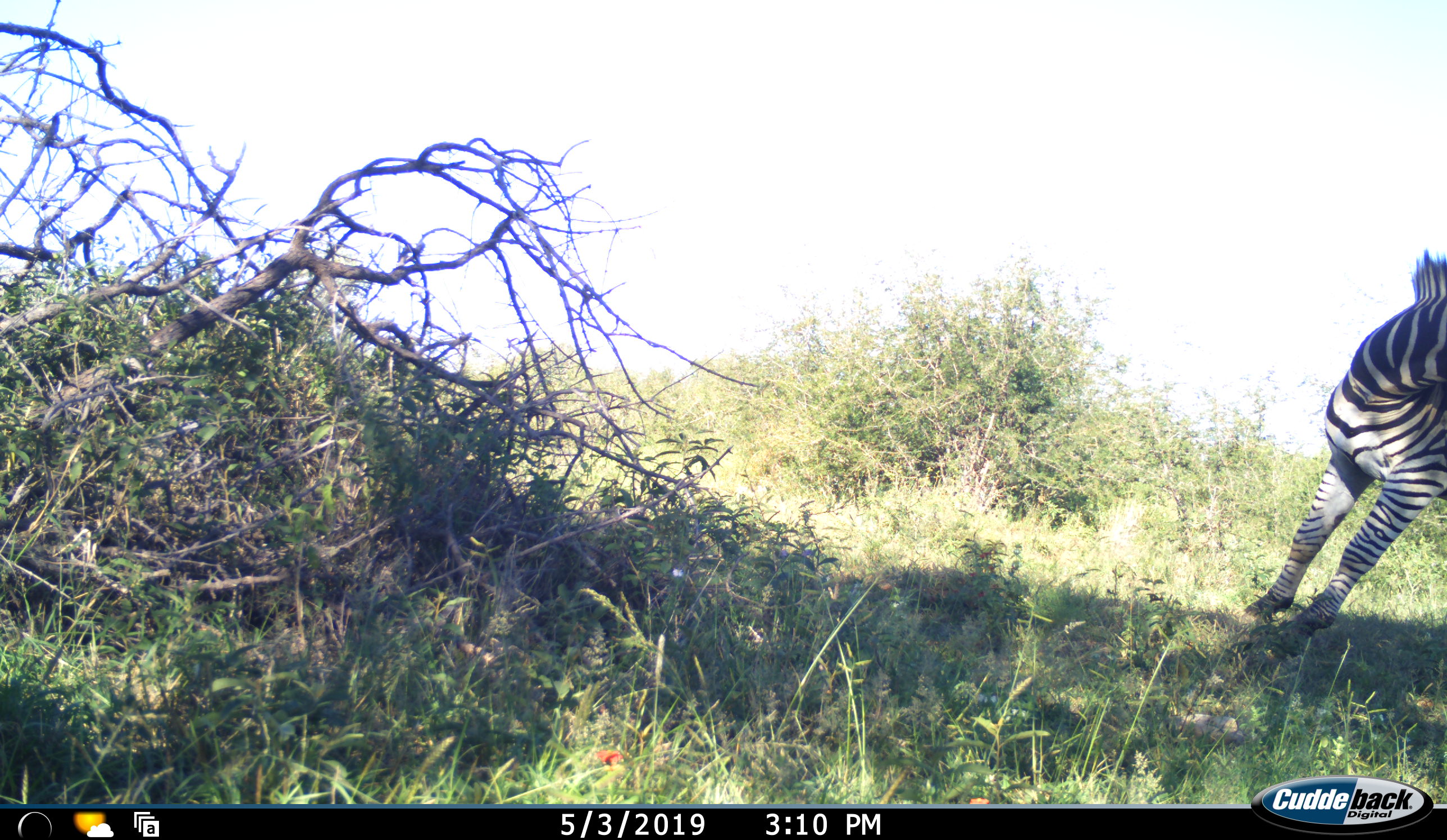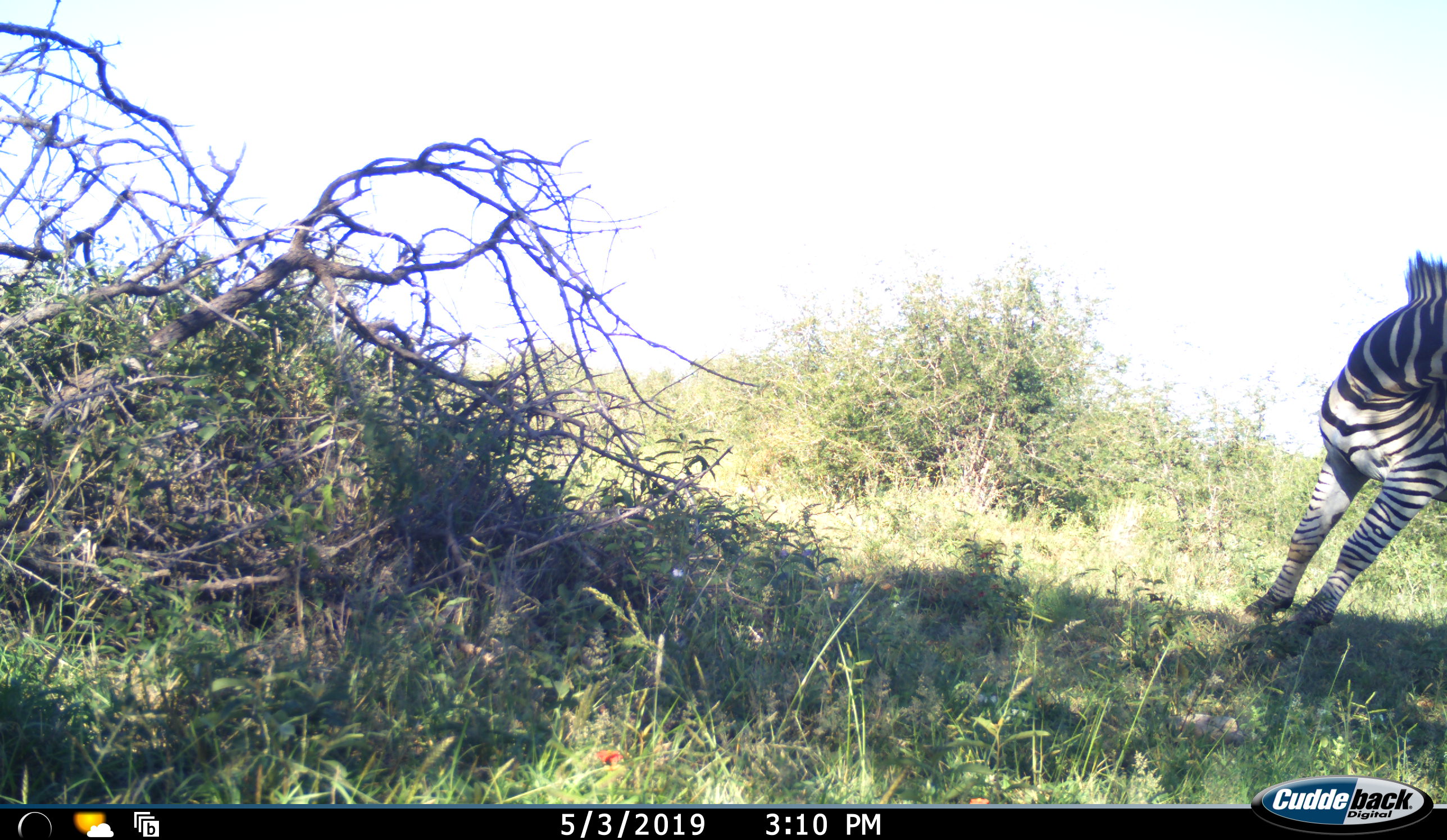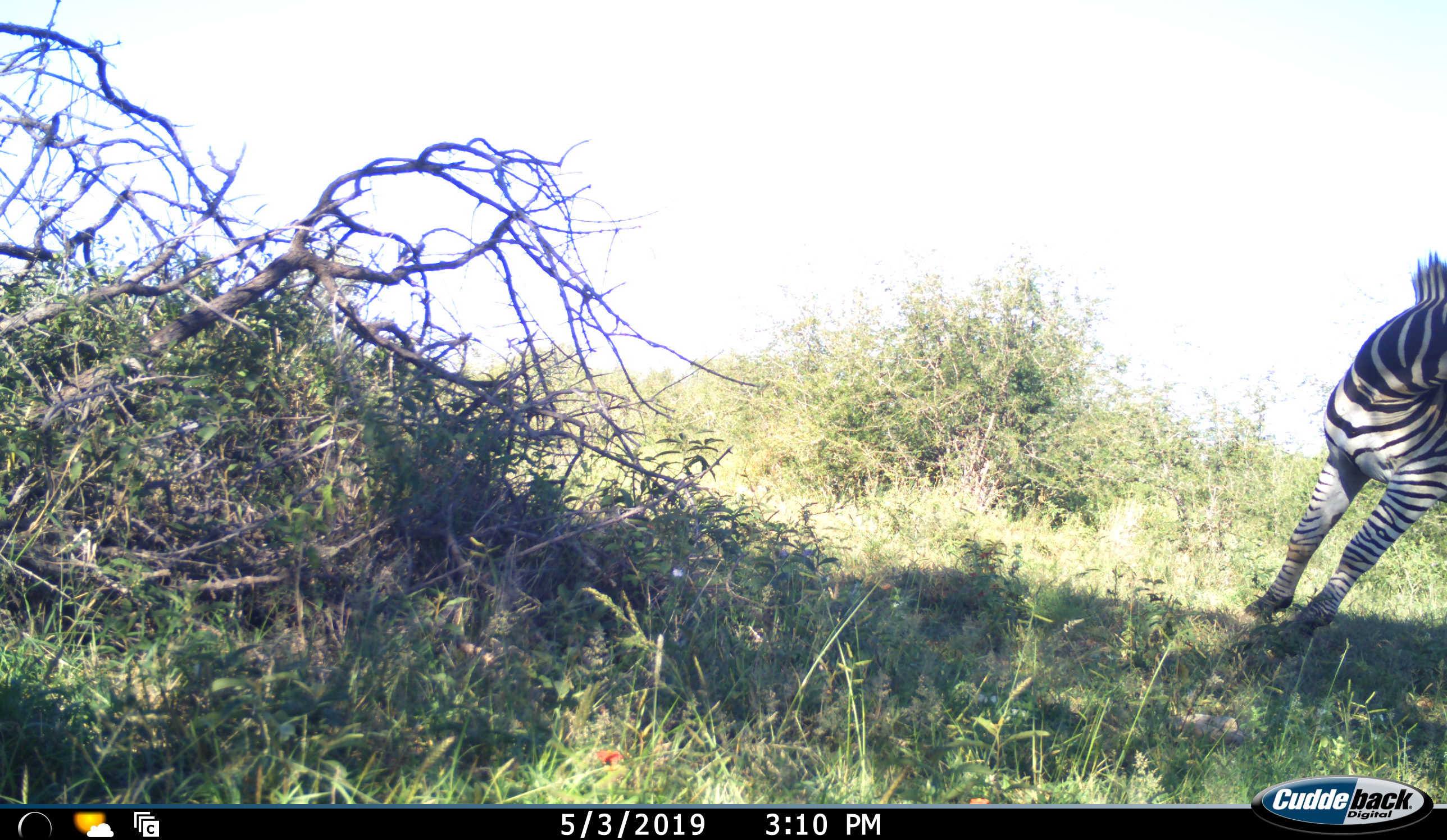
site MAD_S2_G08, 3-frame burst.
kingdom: Animalia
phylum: Chordata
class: Mammalia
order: Perissodactyla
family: Equidae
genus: Equus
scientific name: Equus quagga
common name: plains zebra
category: zebraplains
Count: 1.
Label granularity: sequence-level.